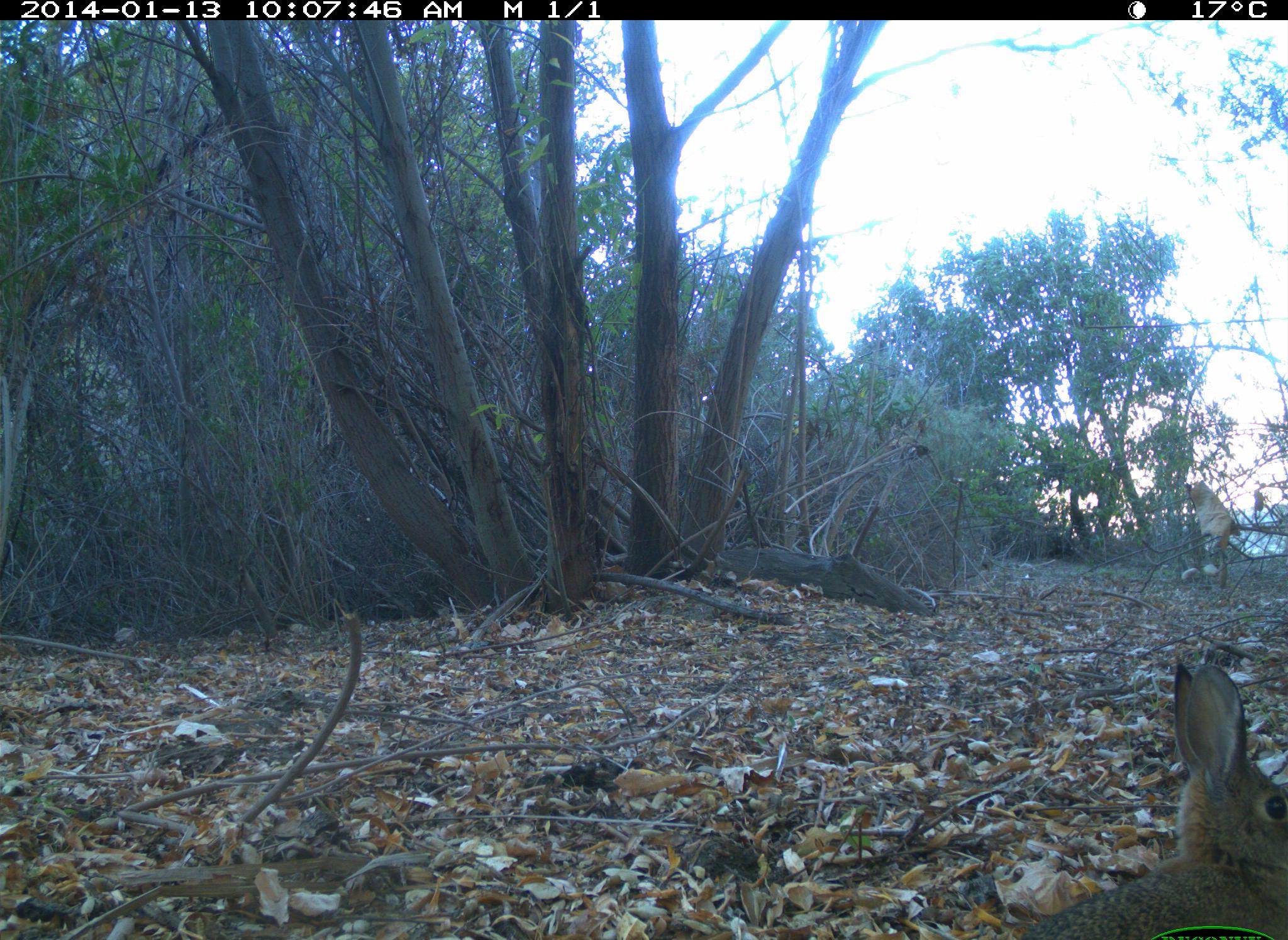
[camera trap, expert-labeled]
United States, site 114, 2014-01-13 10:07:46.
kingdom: Animalia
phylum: Chordata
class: Mammalia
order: Lagomorpha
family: Leporidae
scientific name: Leporidae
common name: rabbits and hares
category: rabbit